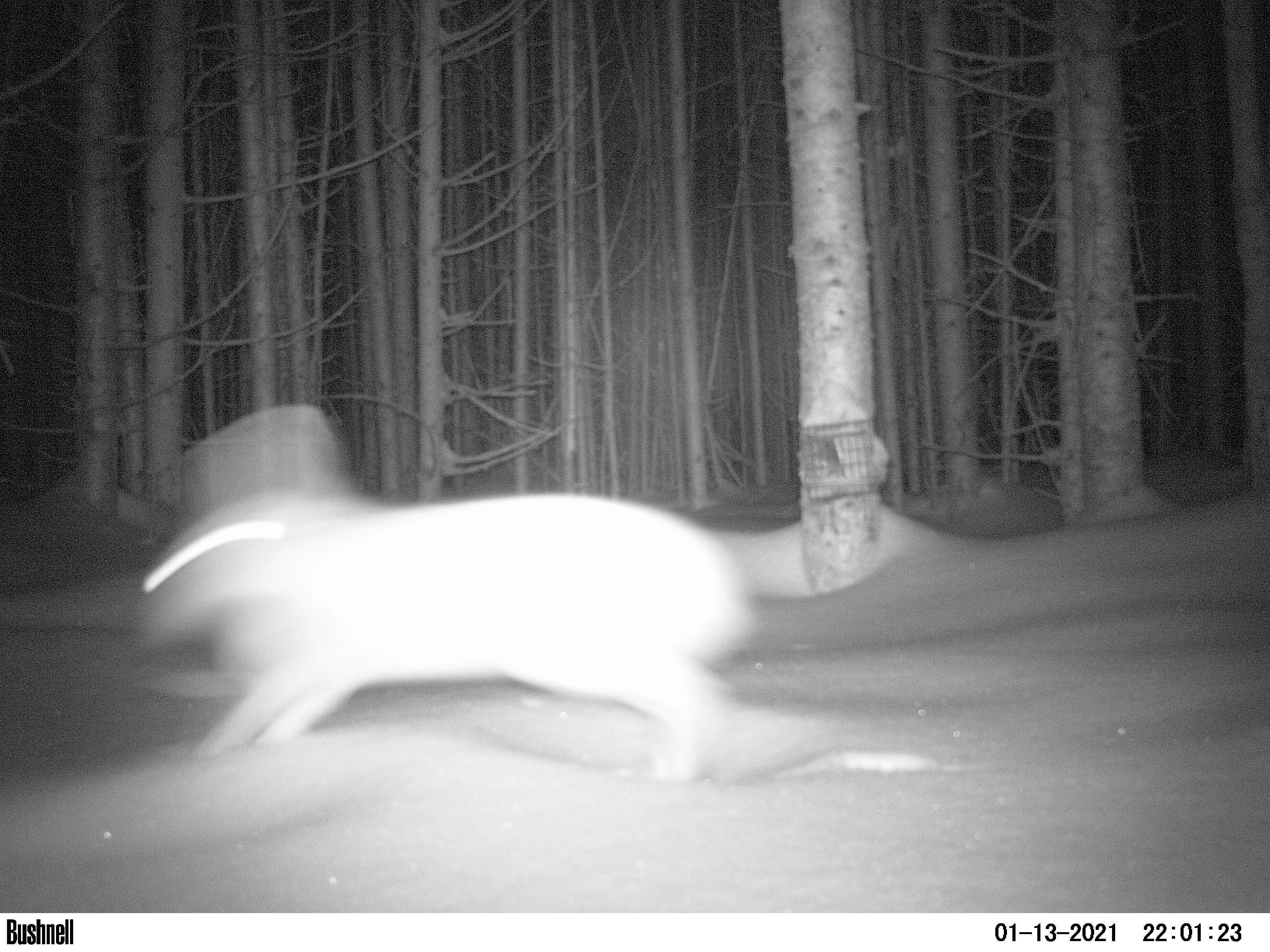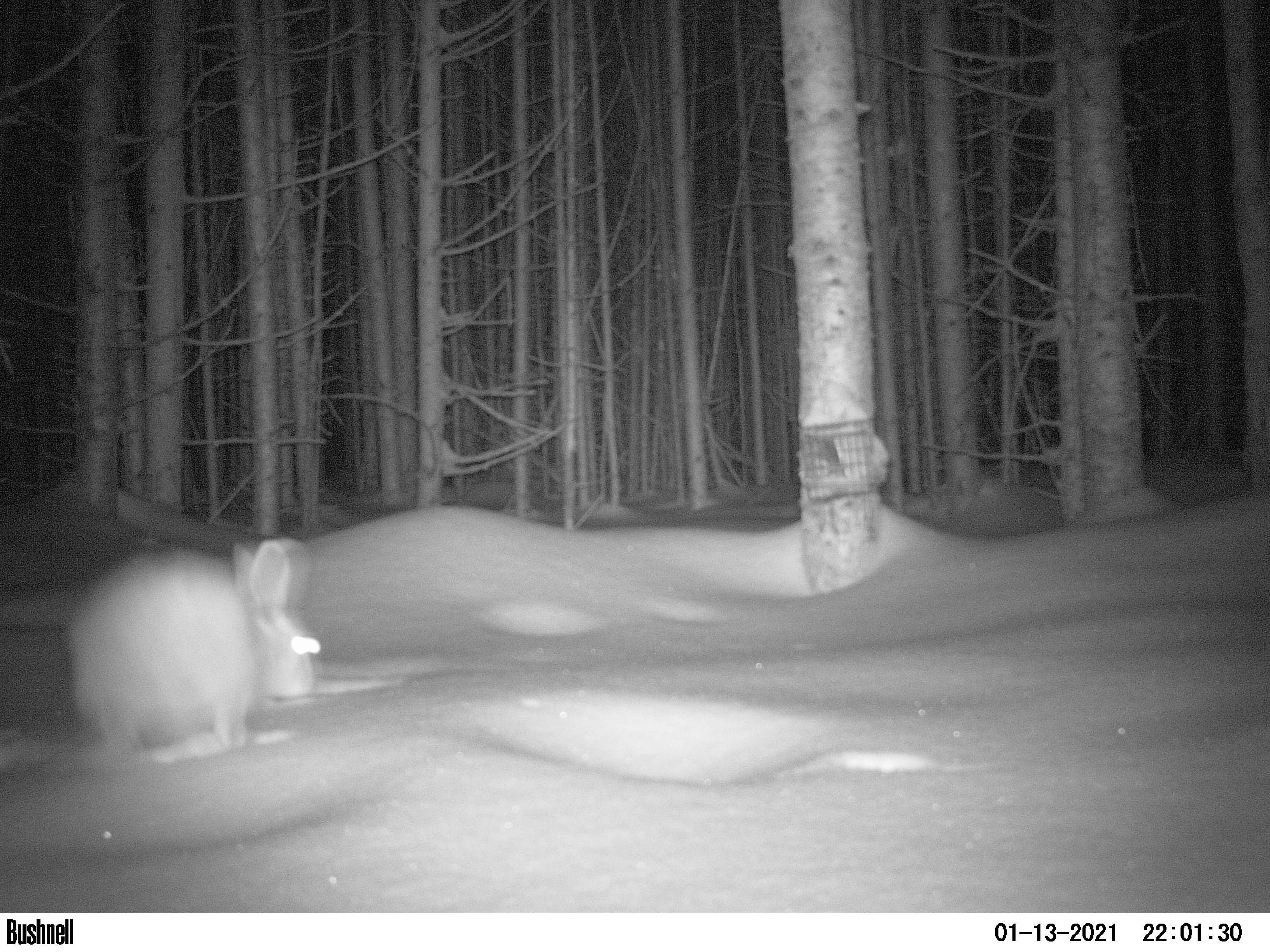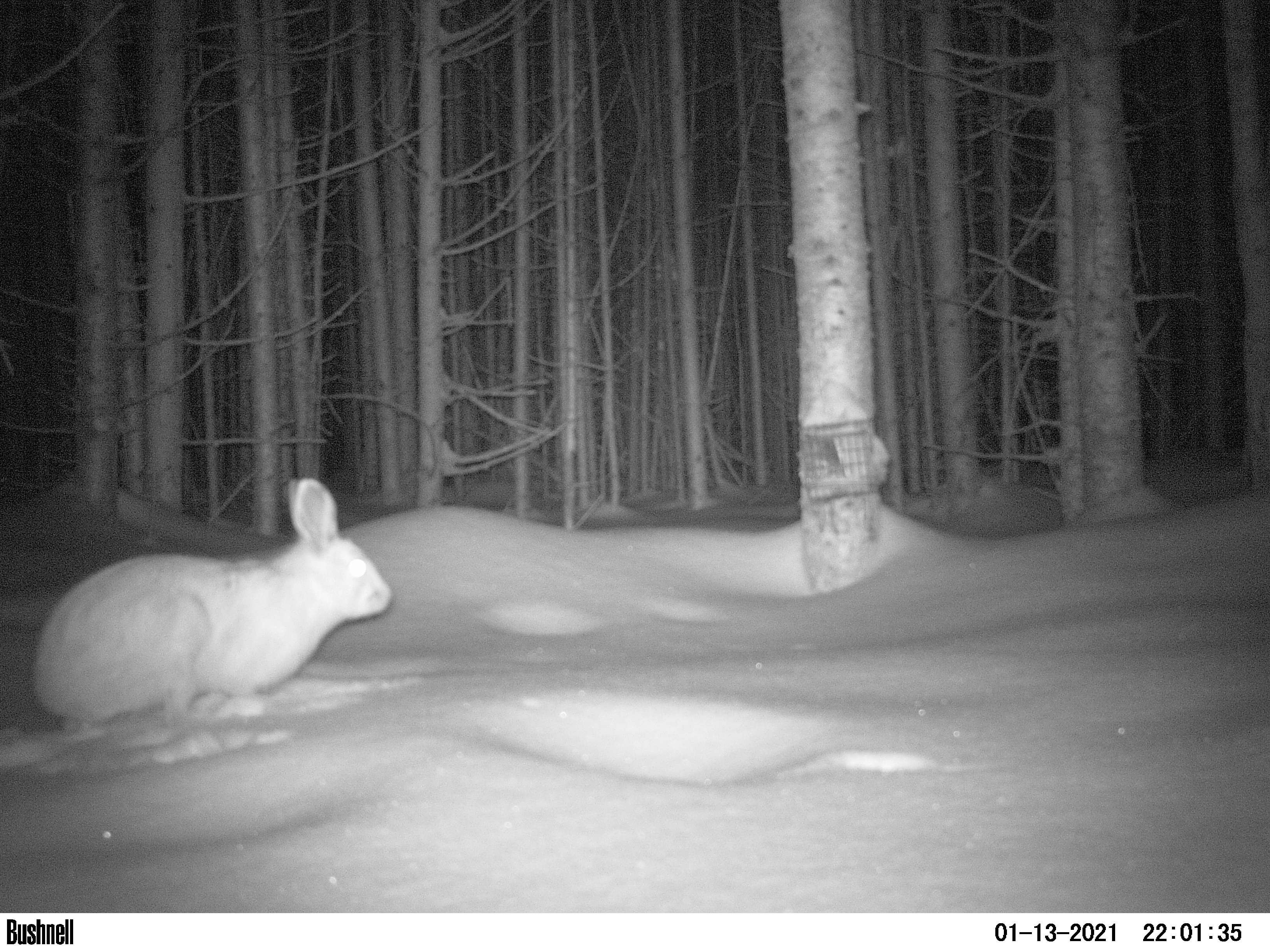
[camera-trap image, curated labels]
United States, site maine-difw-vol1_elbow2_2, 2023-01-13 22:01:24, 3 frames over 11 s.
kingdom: Animalia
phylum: Chordata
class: Mammalia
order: Lagomorpha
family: Leporidae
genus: Lepus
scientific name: Lepus americanus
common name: snowshoe hare